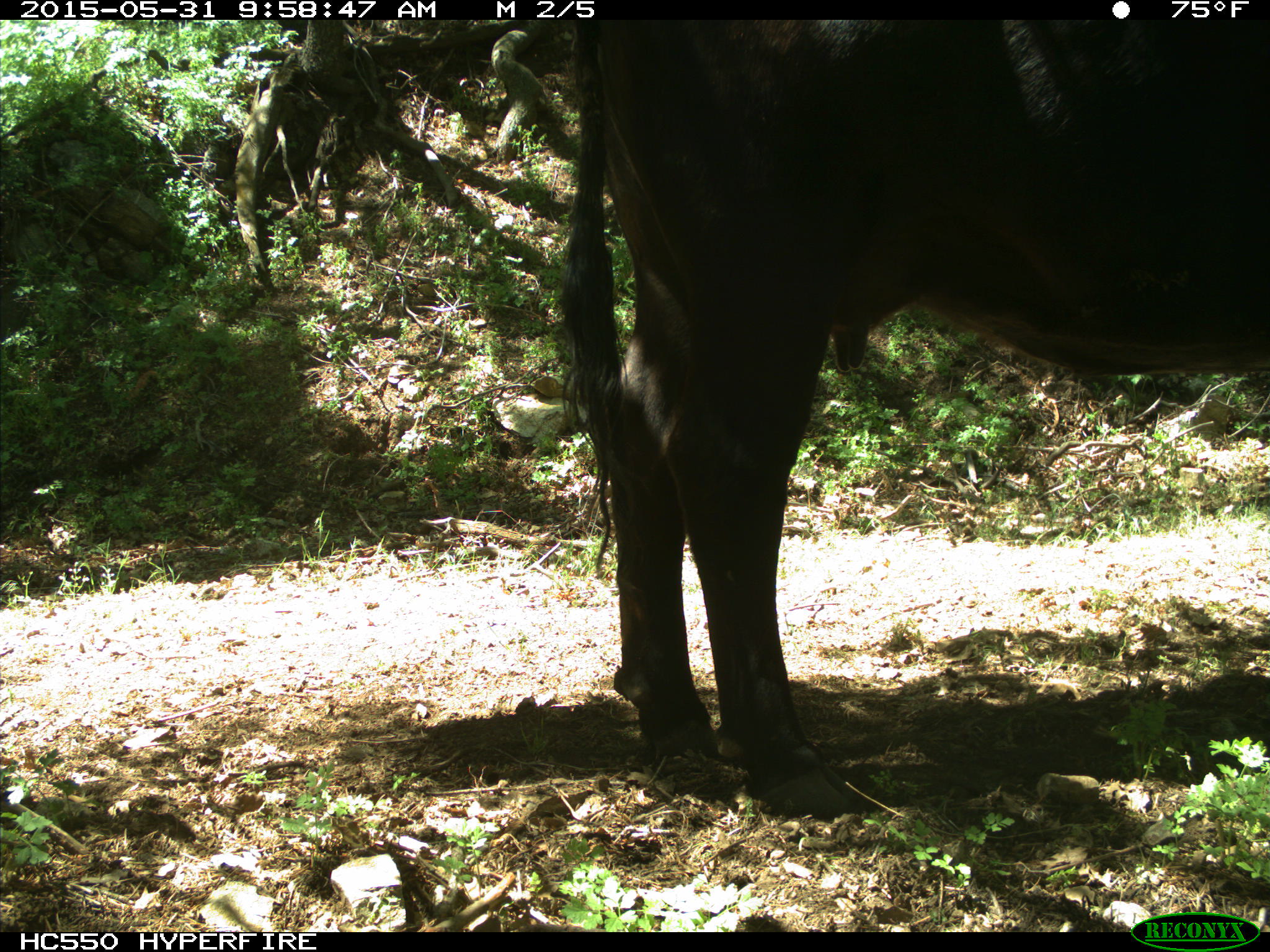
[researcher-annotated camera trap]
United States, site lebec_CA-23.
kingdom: Animalia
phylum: Chordata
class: Mammalia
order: Artiodactyla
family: Bovidae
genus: Bos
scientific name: Bos taurus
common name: domestic cow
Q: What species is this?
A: Bos taurus (domestic cow).